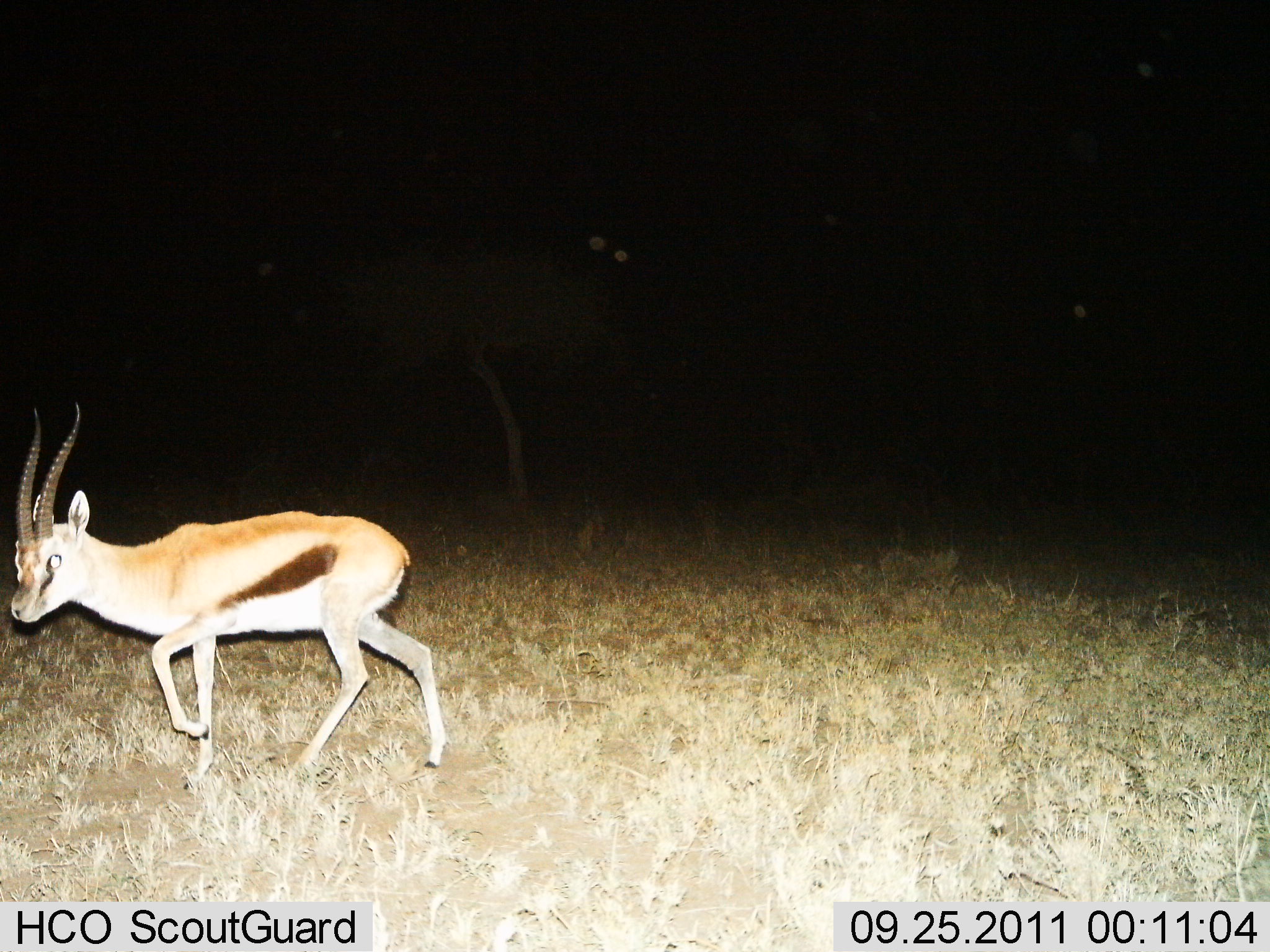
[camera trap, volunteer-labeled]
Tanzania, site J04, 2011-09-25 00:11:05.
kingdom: Animalia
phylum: Chordata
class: Mammalia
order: Artiodactyla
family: Bovidae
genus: Eudorcas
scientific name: Eudorcas thomsonii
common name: thomson's gazelle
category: gazellethomsons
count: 1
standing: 10%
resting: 0%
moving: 100%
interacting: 0%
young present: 0%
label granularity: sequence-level